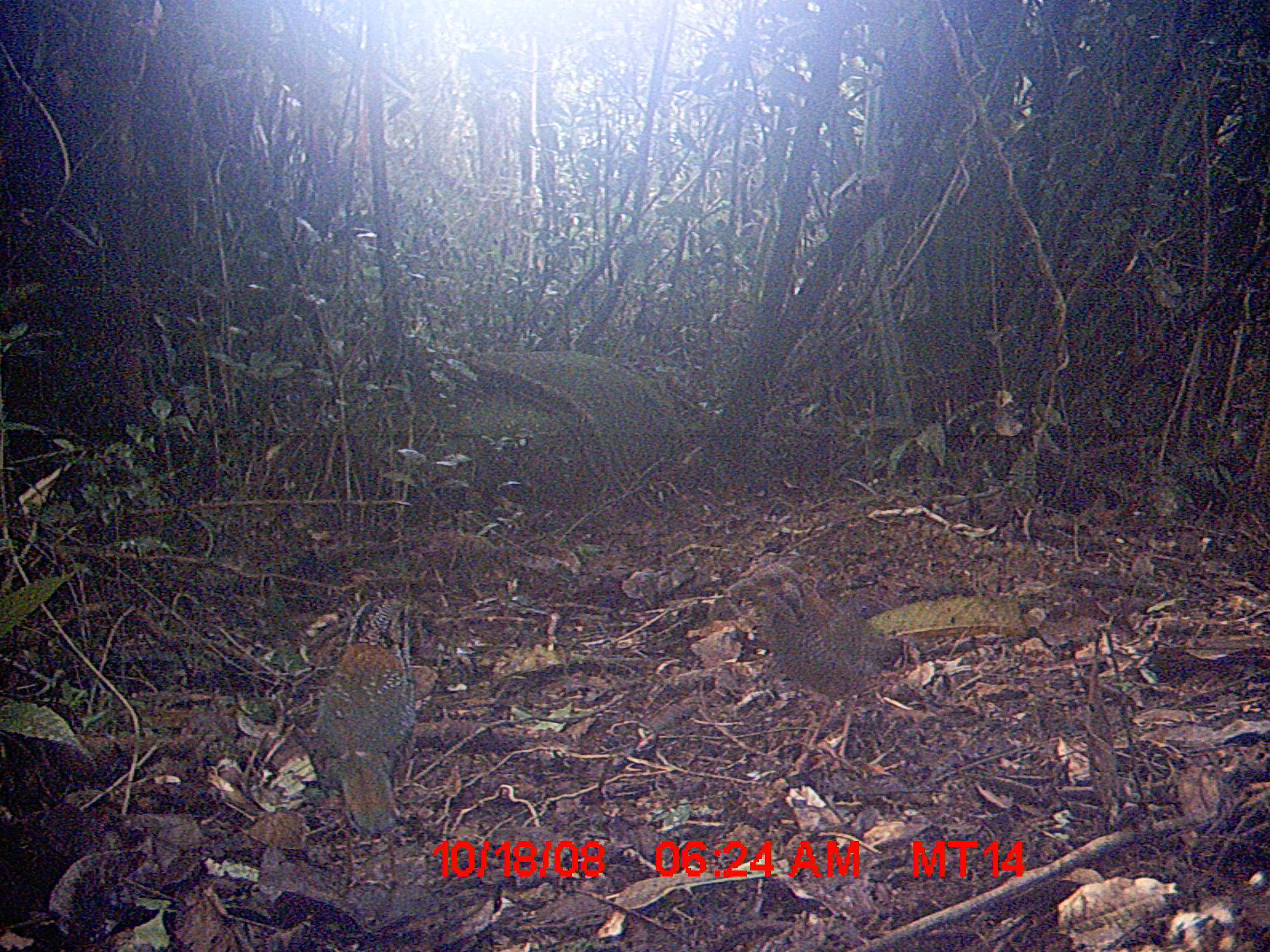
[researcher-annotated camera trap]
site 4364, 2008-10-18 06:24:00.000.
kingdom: Animalia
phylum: Chordata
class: Aves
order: Coraciiformes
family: Brachypteraciidae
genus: Brachypteracias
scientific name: Brachypteracias squamiger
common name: scaly ground-roller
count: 2